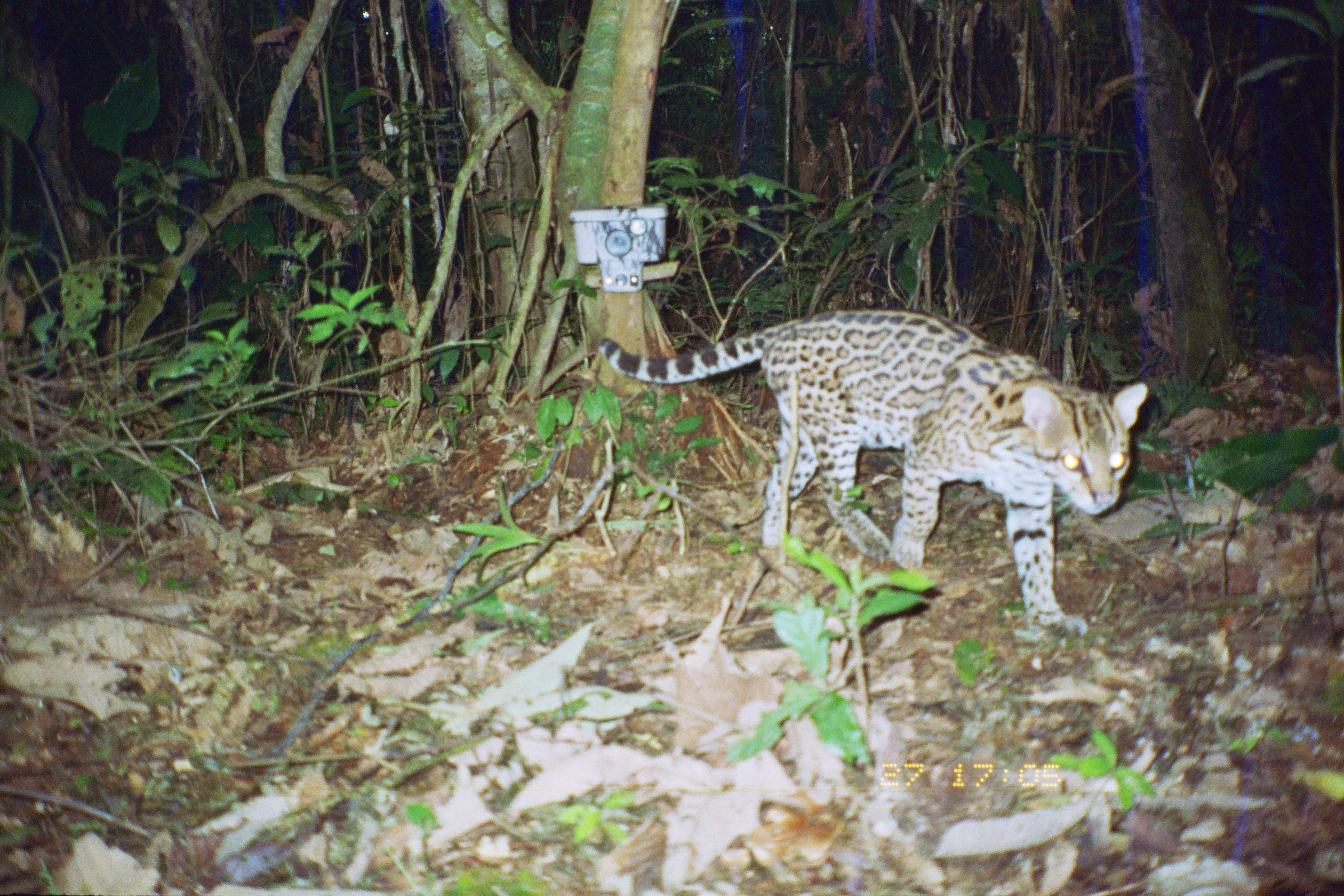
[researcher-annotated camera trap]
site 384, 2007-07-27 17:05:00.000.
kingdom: Animalia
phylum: Chordata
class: Mammalia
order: Carnivora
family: Felidae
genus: Leopardus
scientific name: Leopardus pardalis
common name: ocelot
Leopardus pardalis (ocelot).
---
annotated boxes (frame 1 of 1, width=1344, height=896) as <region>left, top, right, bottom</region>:
leopardus pardalis: <region>593, 304, 1149, 638</region>